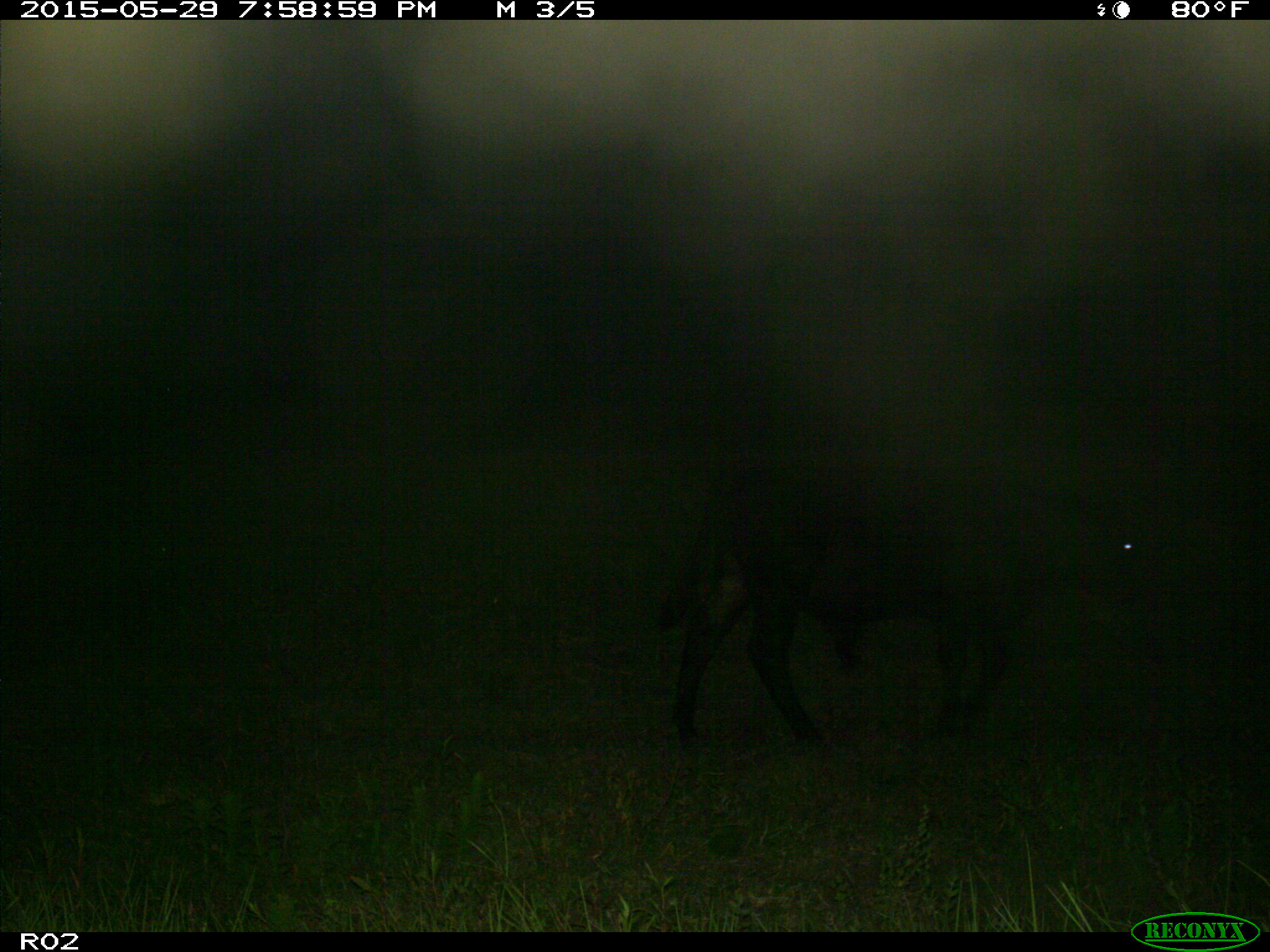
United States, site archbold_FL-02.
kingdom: Animalia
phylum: Chordata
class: Mammalia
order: Artiodactyla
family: Bovidae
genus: Bos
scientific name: Bos taurus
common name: domestic cow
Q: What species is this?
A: Bos taurus (domestic cow).